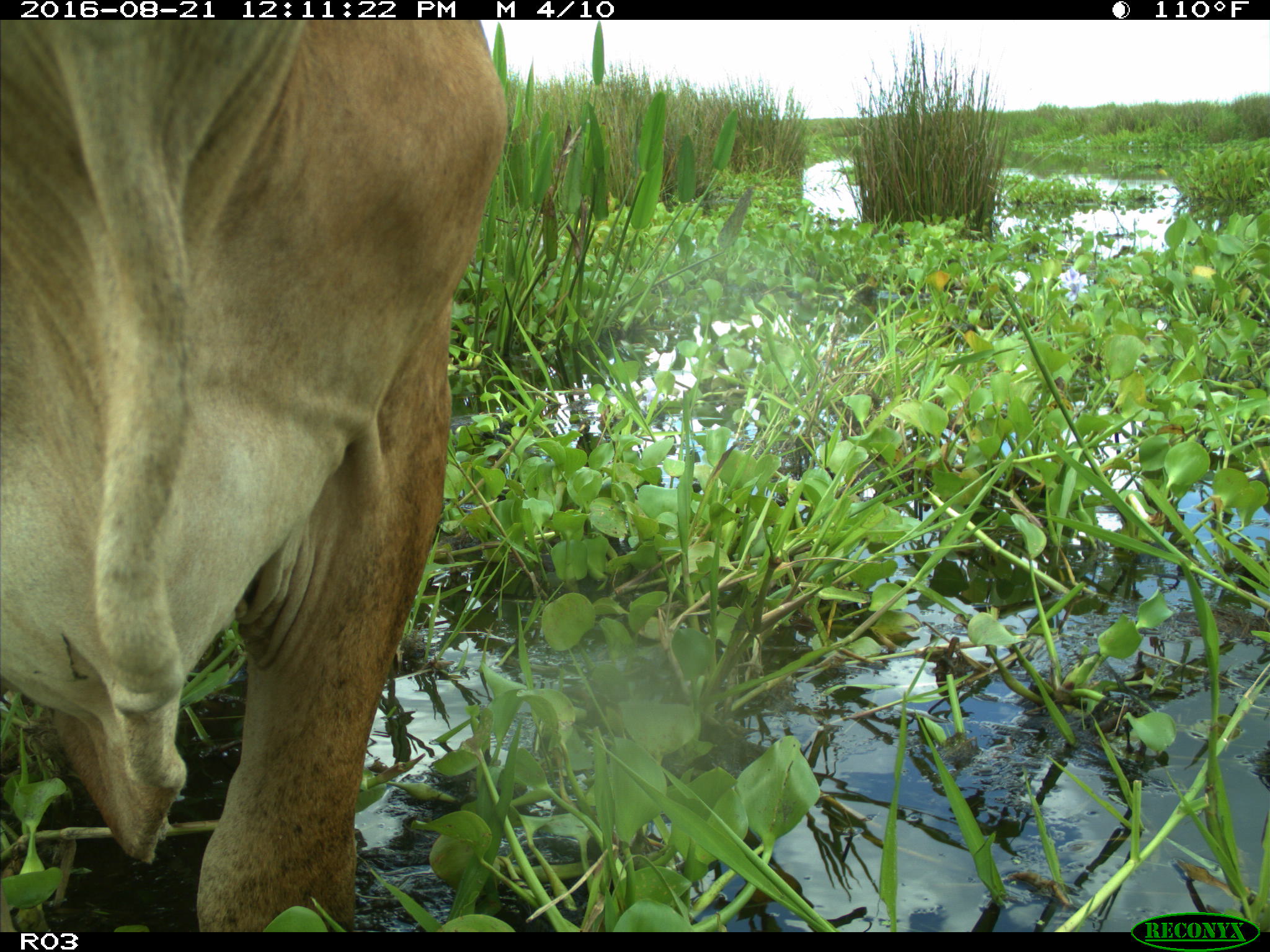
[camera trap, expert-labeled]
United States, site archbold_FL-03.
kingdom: Animalia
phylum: Chordata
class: Mammalia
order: Artiodactyla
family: Bovidae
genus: Bos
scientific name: Bos taurus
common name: domestic cow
Bos taurus (domestic cow).